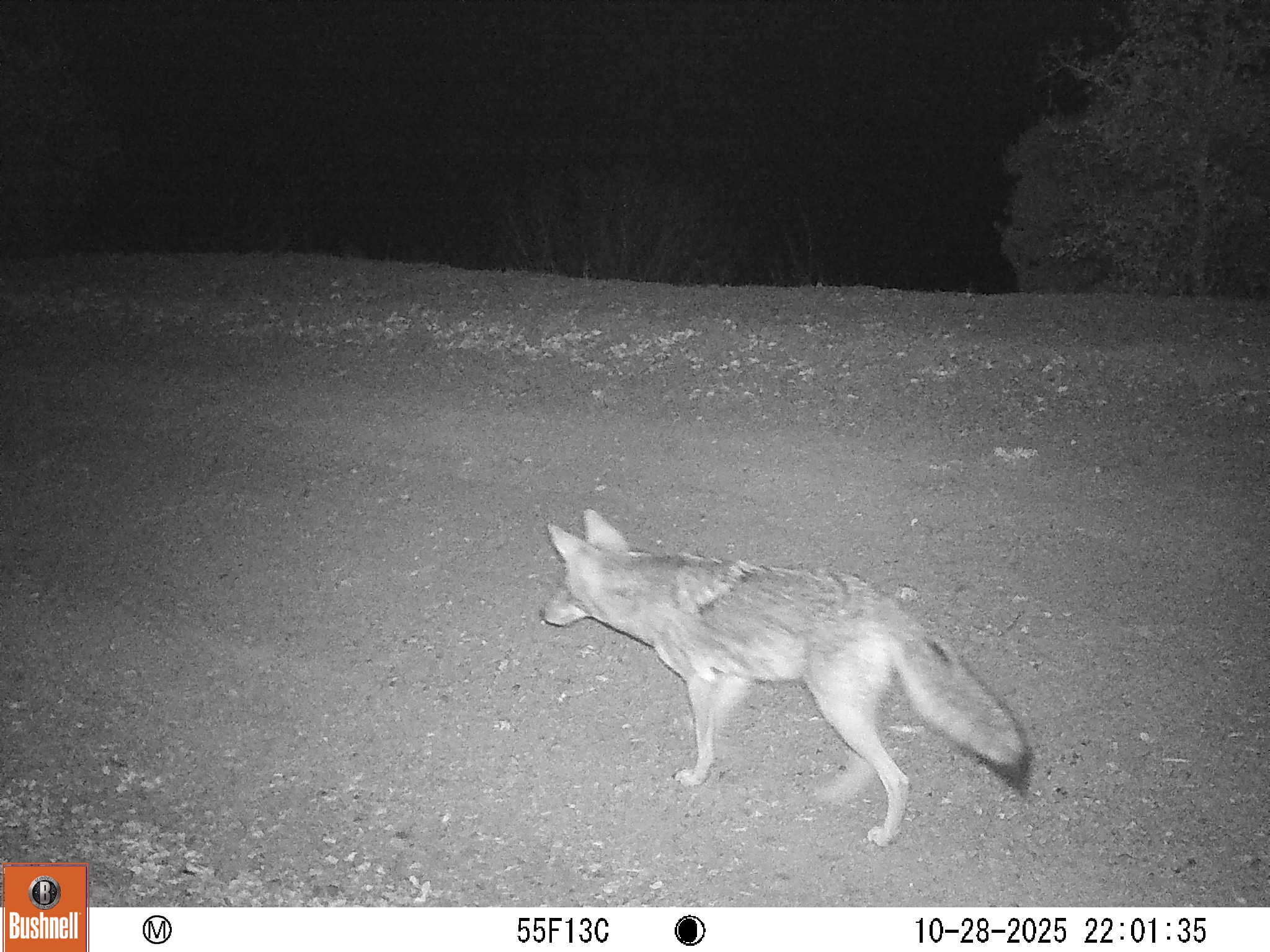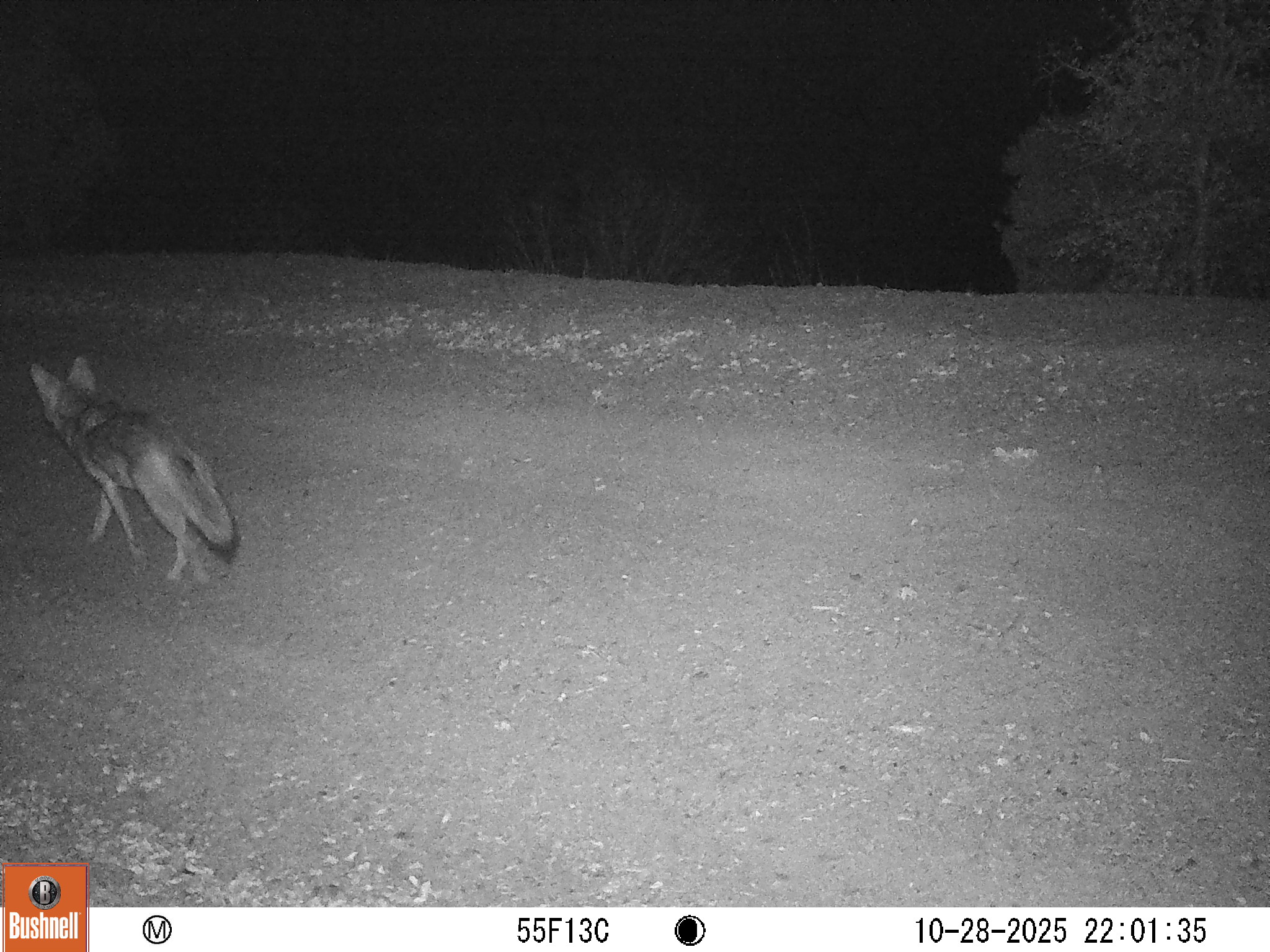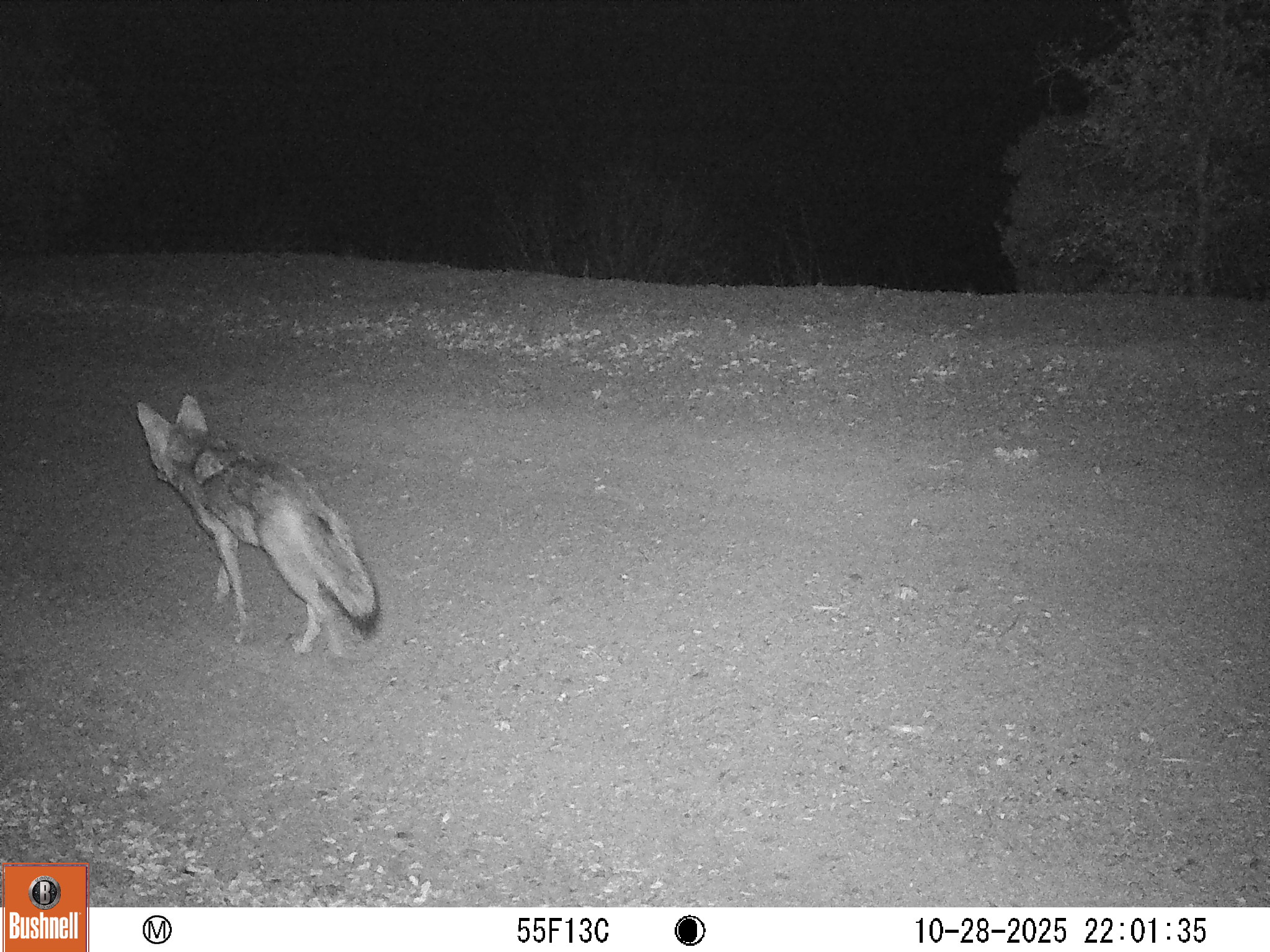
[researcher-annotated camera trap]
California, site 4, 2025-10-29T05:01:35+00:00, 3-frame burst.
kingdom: Animalia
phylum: Chordata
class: Mammalia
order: Carnivora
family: Canidae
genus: Canis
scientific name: Canis latrans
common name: coyote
Coyote (Canis latrans).